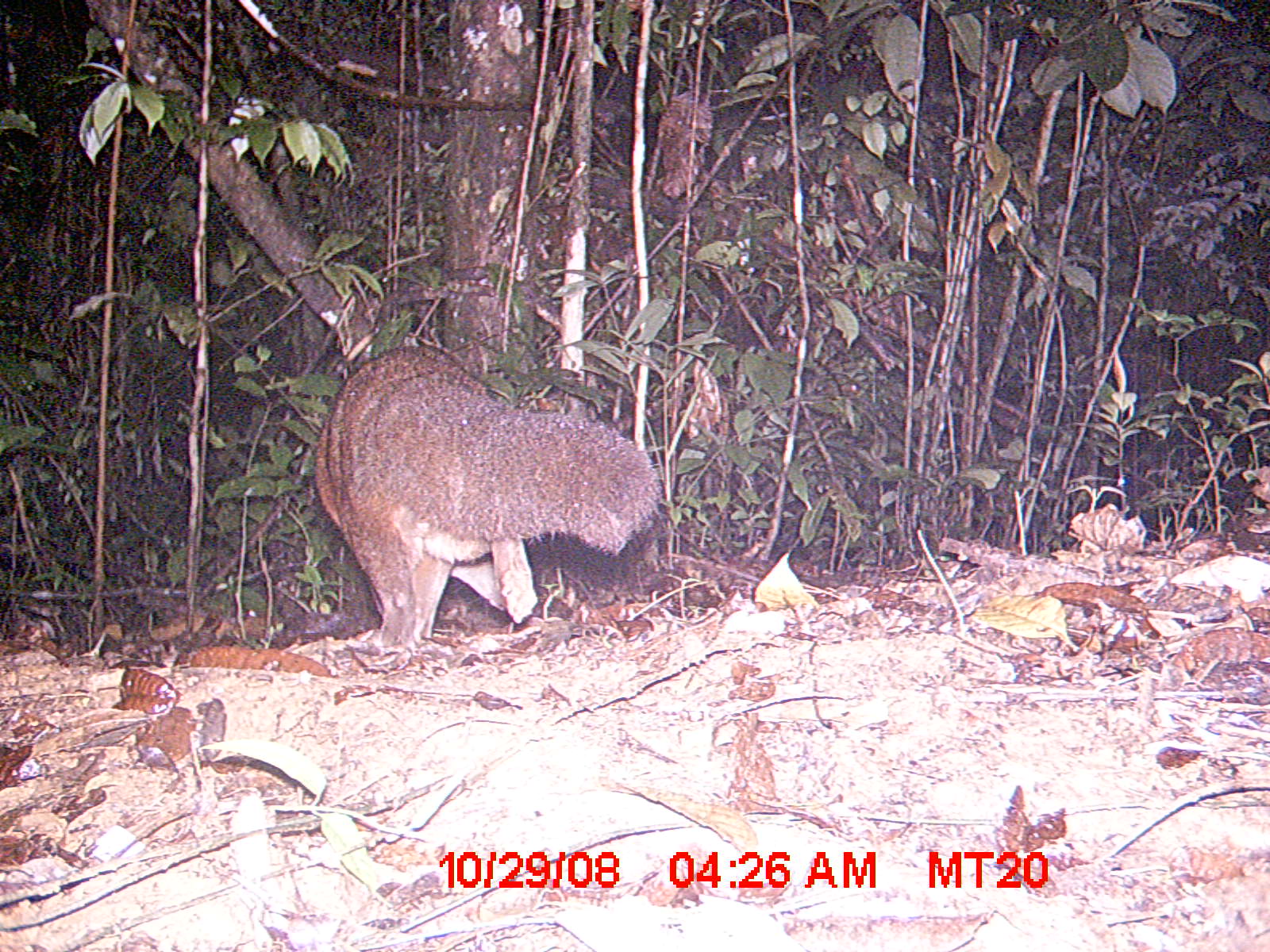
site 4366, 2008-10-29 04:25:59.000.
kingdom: Animalia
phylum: Chordata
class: Mammalia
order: Carnivora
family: Eupleridae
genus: Eupleres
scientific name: Eupleres goudotii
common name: falanouc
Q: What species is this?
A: Eupleres goudotii (falanouc).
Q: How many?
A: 1.